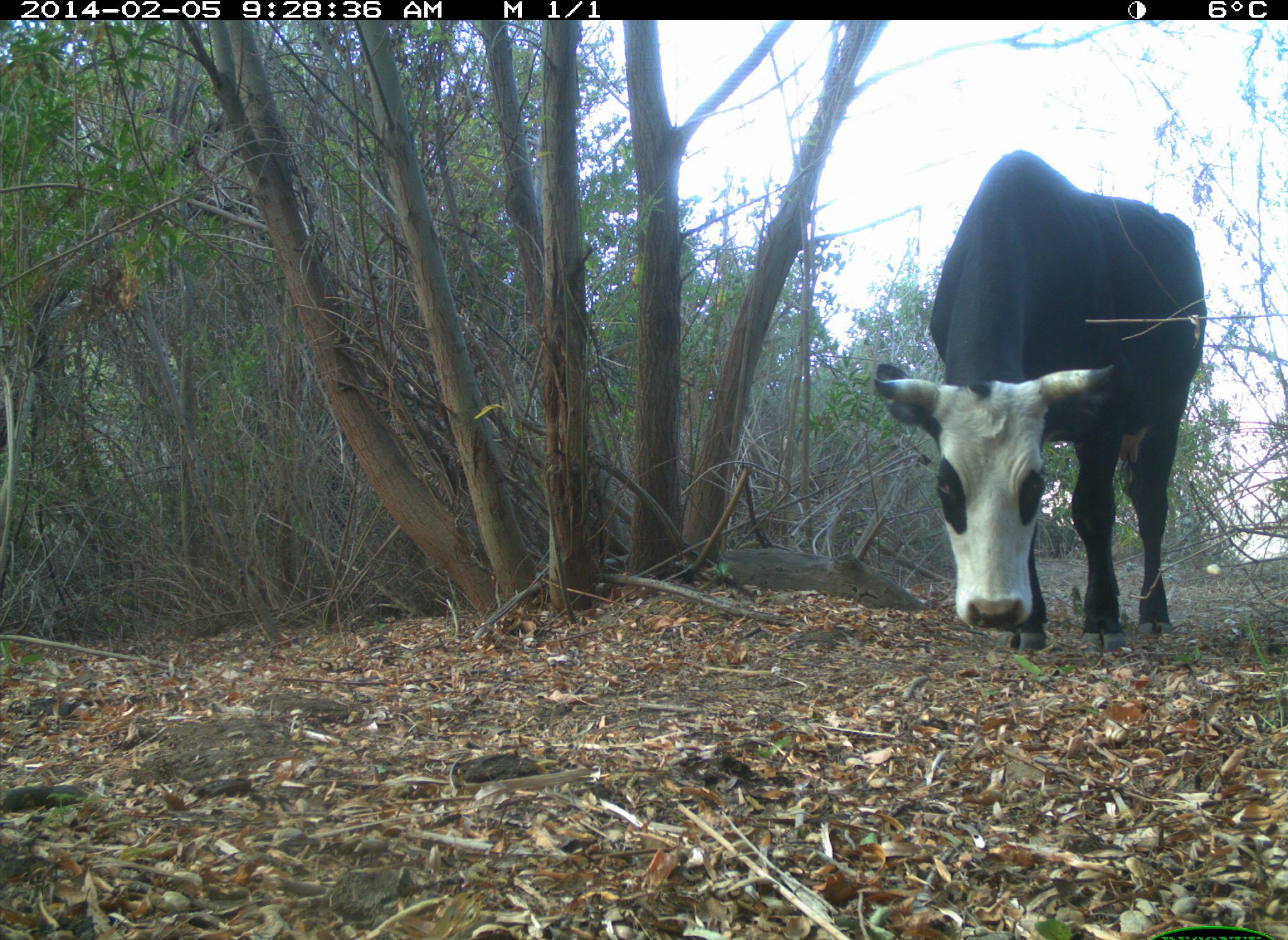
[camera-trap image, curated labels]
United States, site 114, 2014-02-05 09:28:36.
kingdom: Animalia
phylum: Chordata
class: Mammalia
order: Artiodactyla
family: Bovidae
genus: Bos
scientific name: Bos taurus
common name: cow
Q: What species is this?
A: Cow (Bos taurus).